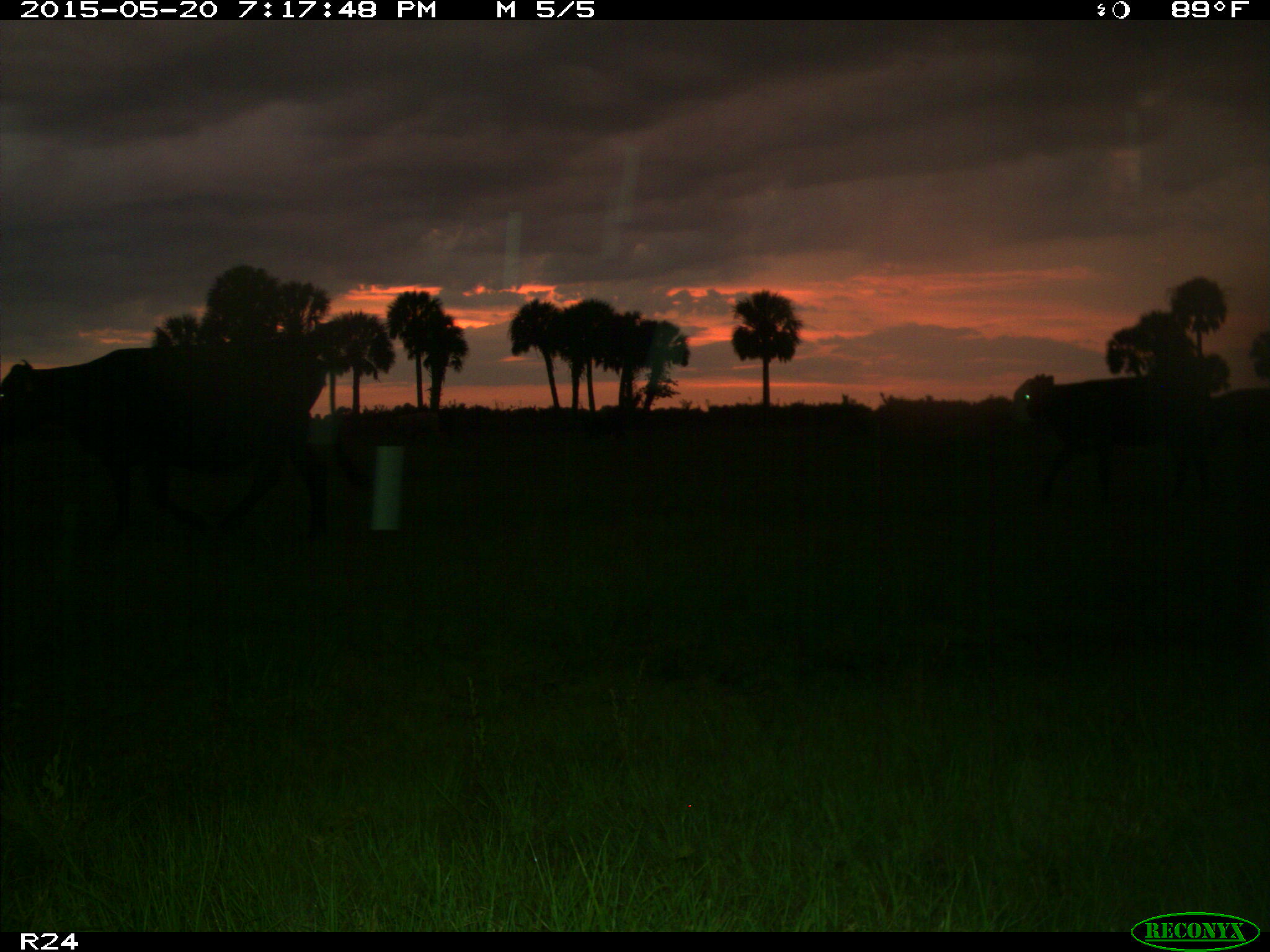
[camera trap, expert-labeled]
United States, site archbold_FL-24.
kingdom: Animalia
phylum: Chordata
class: Mammalia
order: Artiodactyla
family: Bovidae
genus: Bos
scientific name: Bos taurus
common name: domestic cow